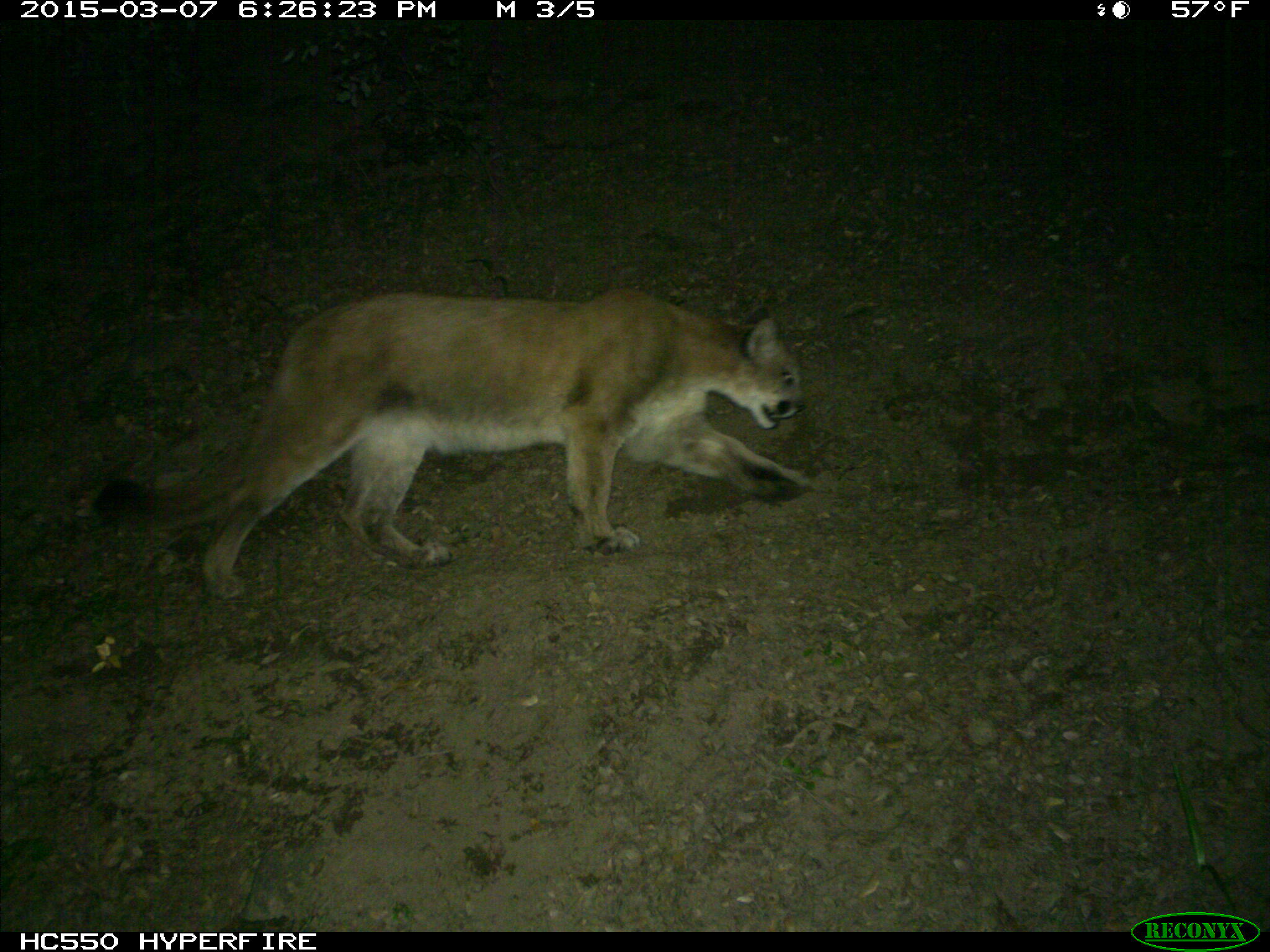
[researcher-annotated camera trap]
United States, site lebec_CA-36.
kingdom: Animalia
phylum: Chordata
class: Mammalia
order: Carnivora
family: Felidae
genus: Puma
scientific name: Puma concolor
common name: mountain lion